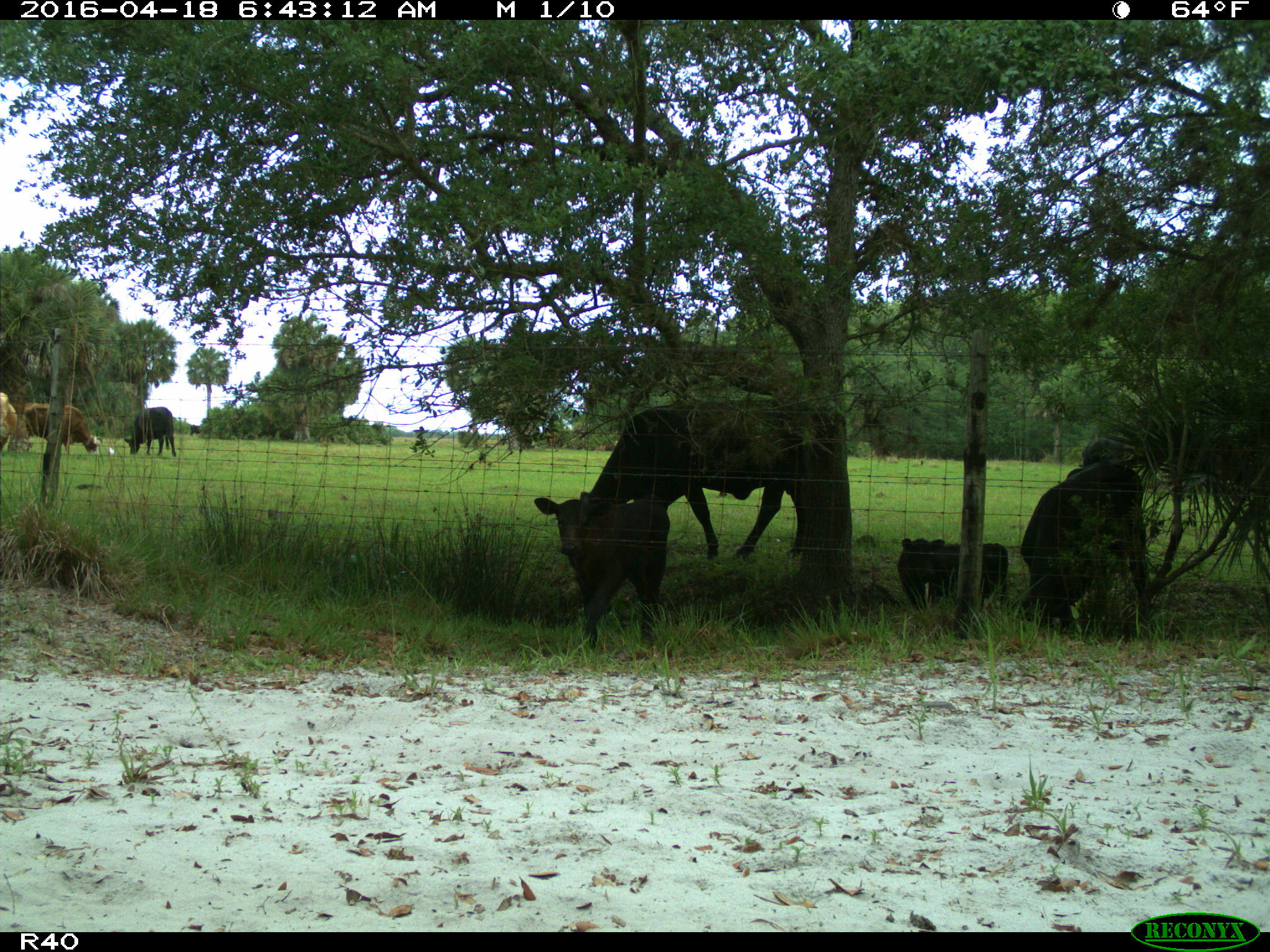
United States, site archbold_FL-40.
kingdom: Animalia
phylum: Chordata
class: Mammalia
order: Artiodactyla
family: Bovidae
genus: Bos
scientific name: Bos taurus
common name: domestic cow